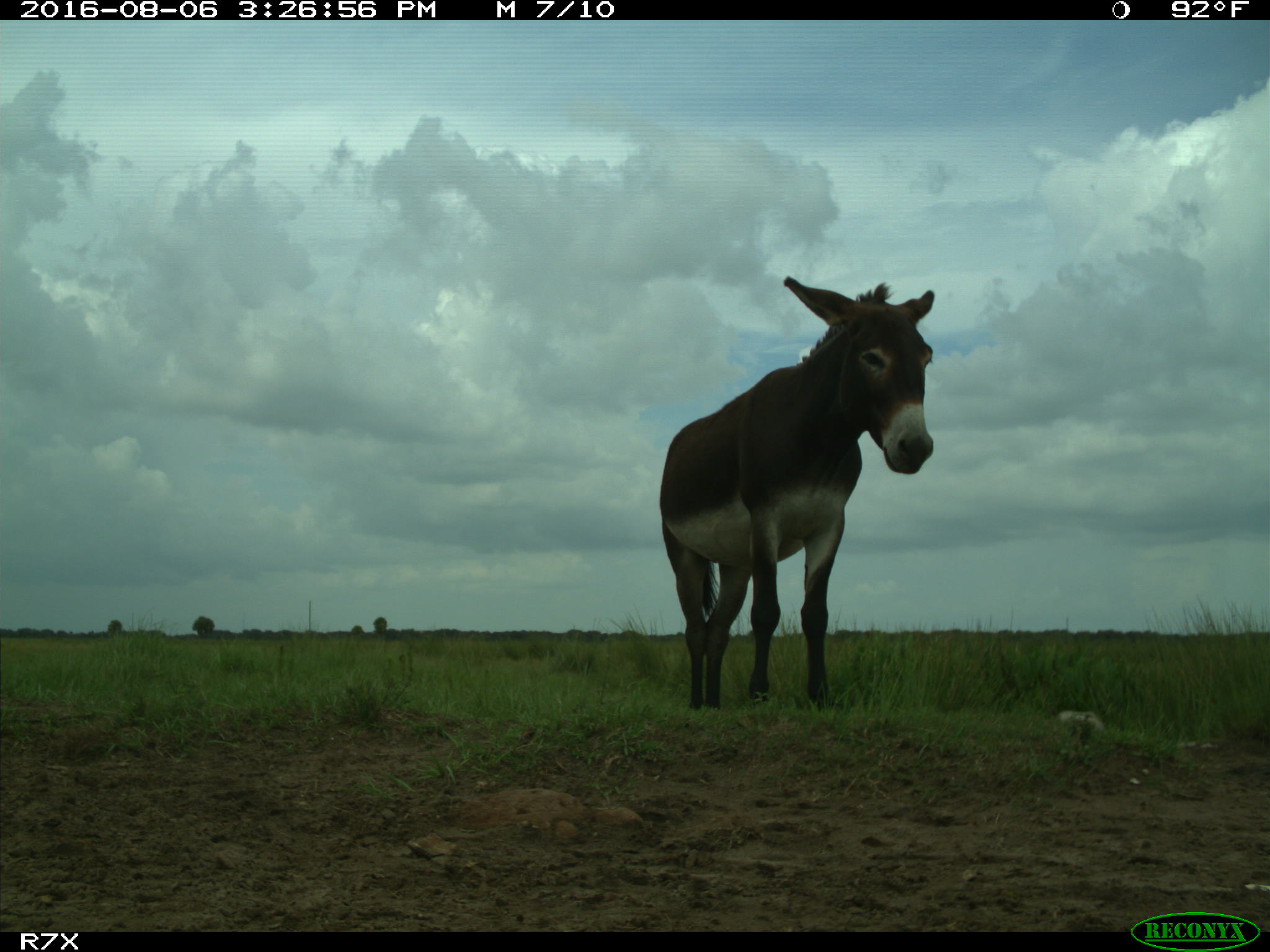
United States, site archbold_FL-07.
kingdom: Animalia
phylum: Chordata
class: Mammalia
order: Perissodactyla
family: Equidae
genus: Equus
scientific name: Equus africanus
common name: african wild ass